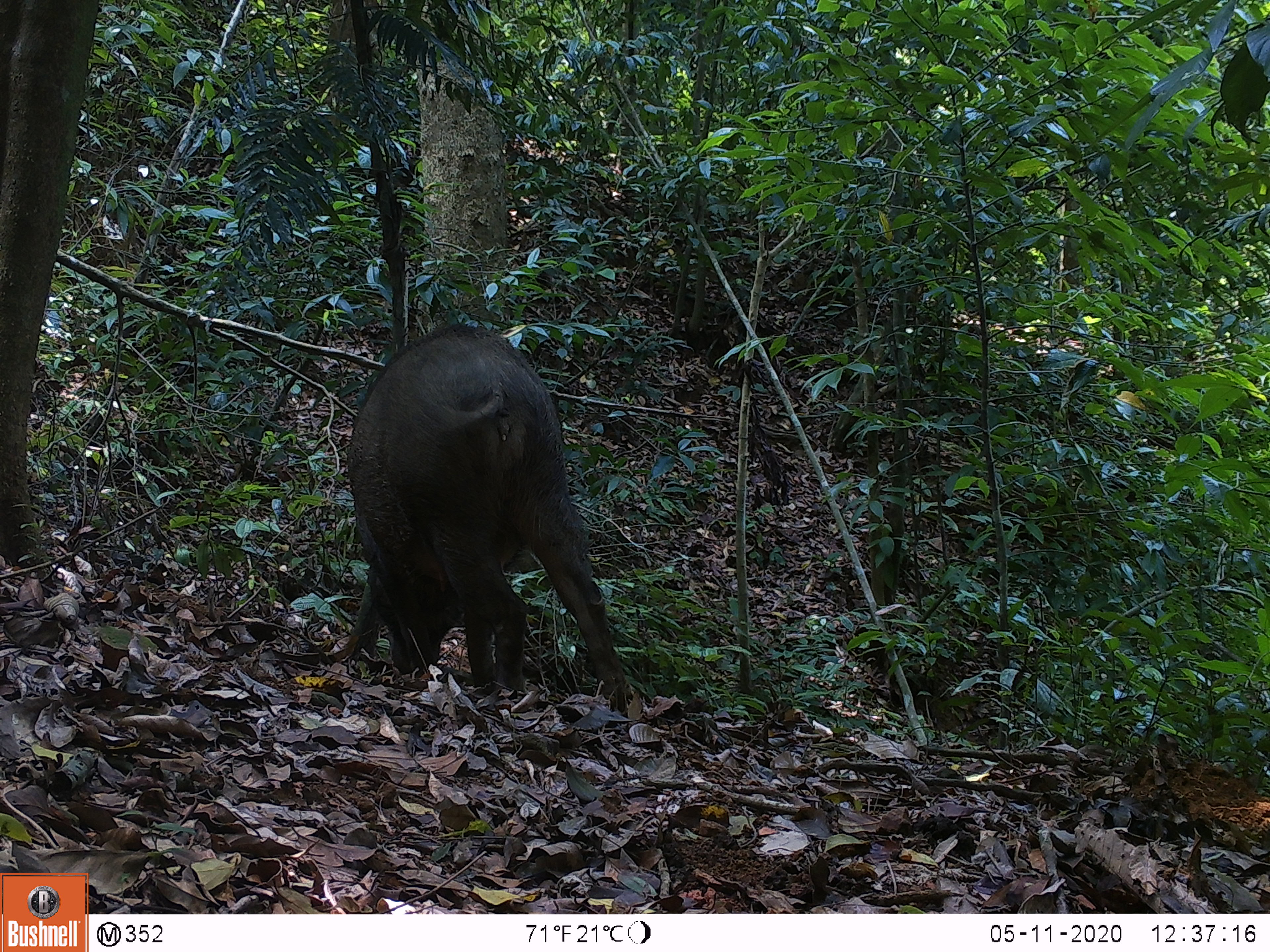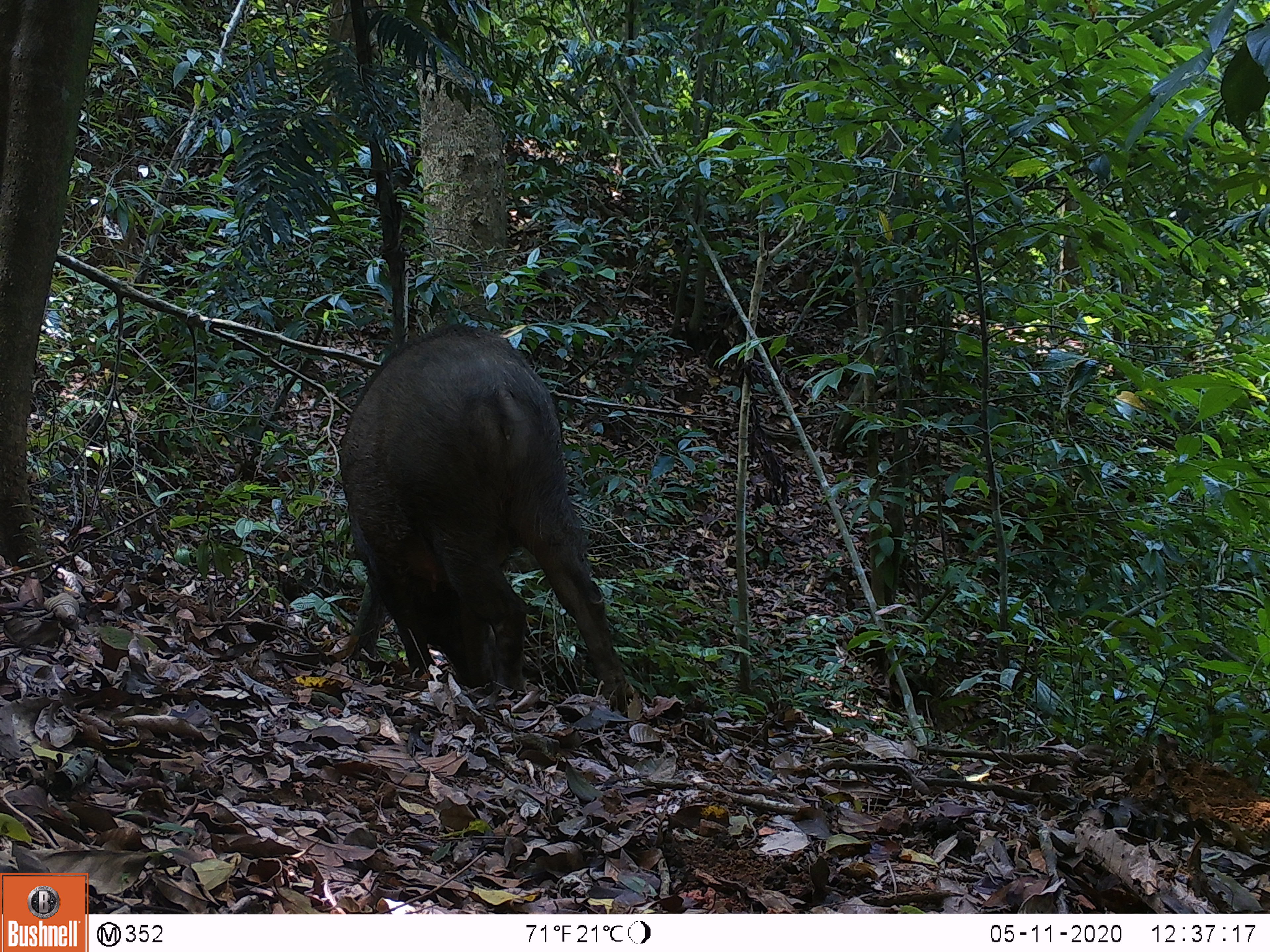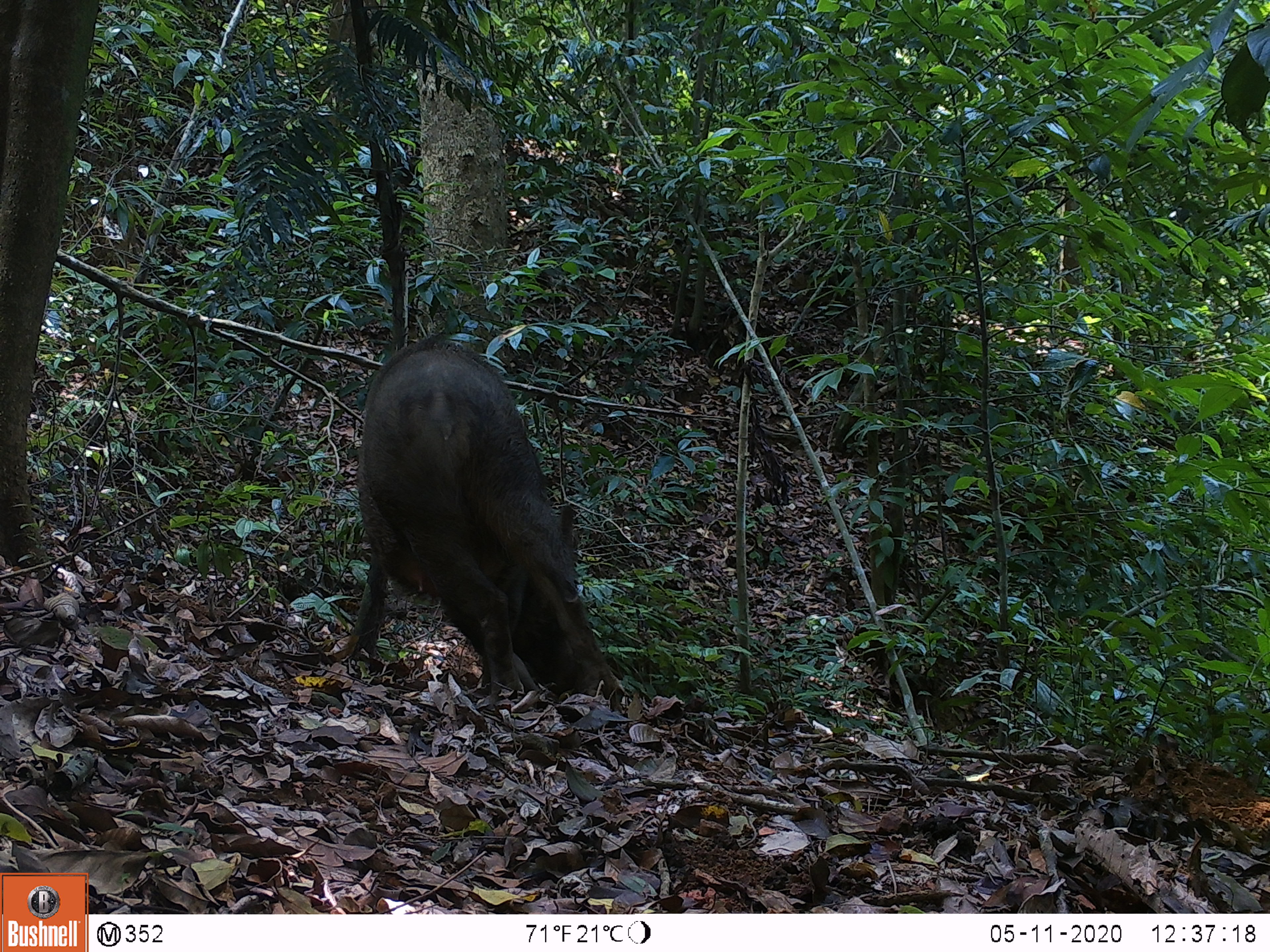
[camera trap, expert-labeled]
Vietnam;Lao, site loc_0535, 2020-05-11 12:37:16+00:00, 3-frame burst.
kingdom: Animalia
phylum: Chordata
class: Mammalia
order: Artiodactyla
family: Suidae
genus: Sus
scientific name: Sus scrofa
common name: eurasian wild pig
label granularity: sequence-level